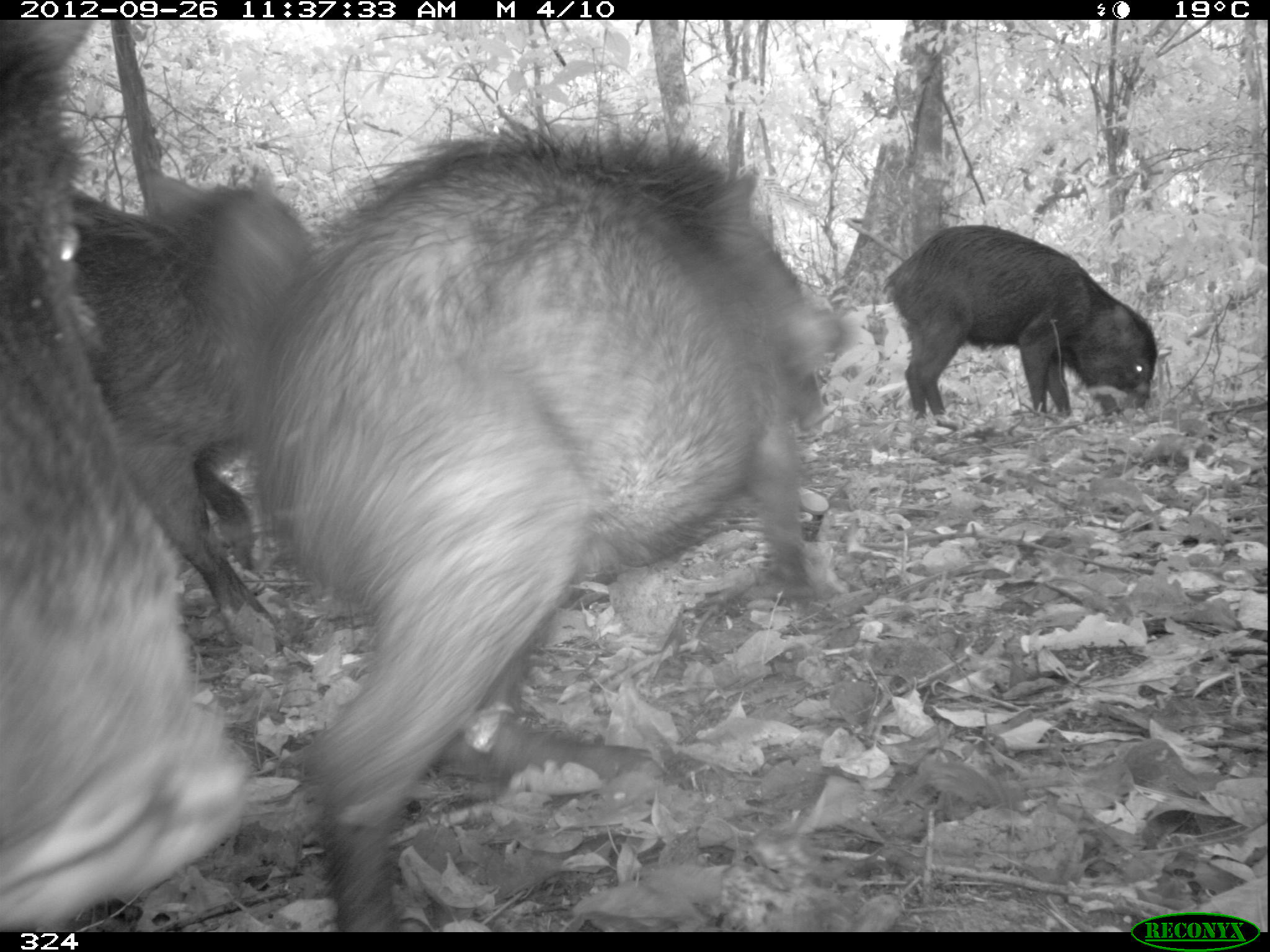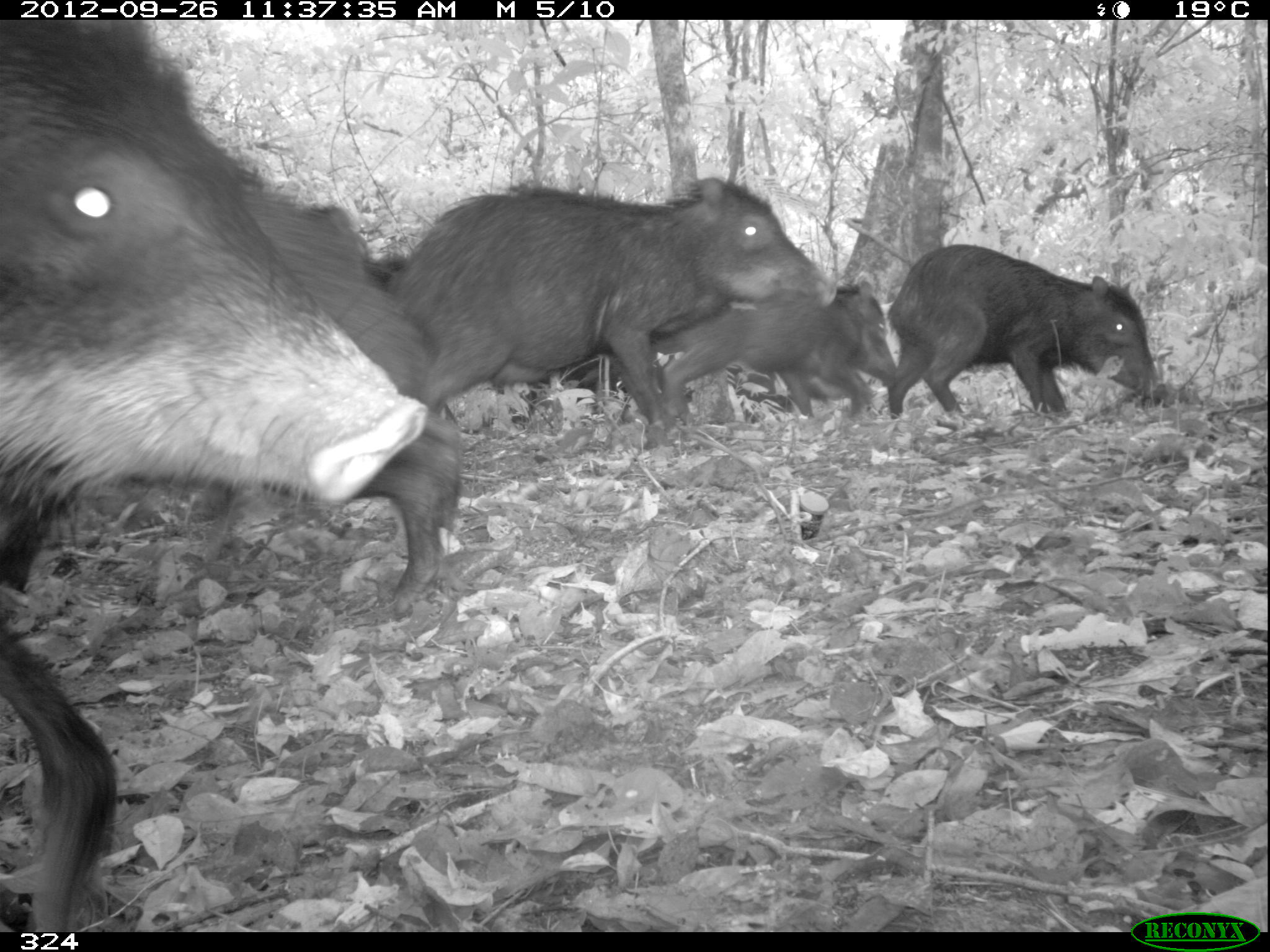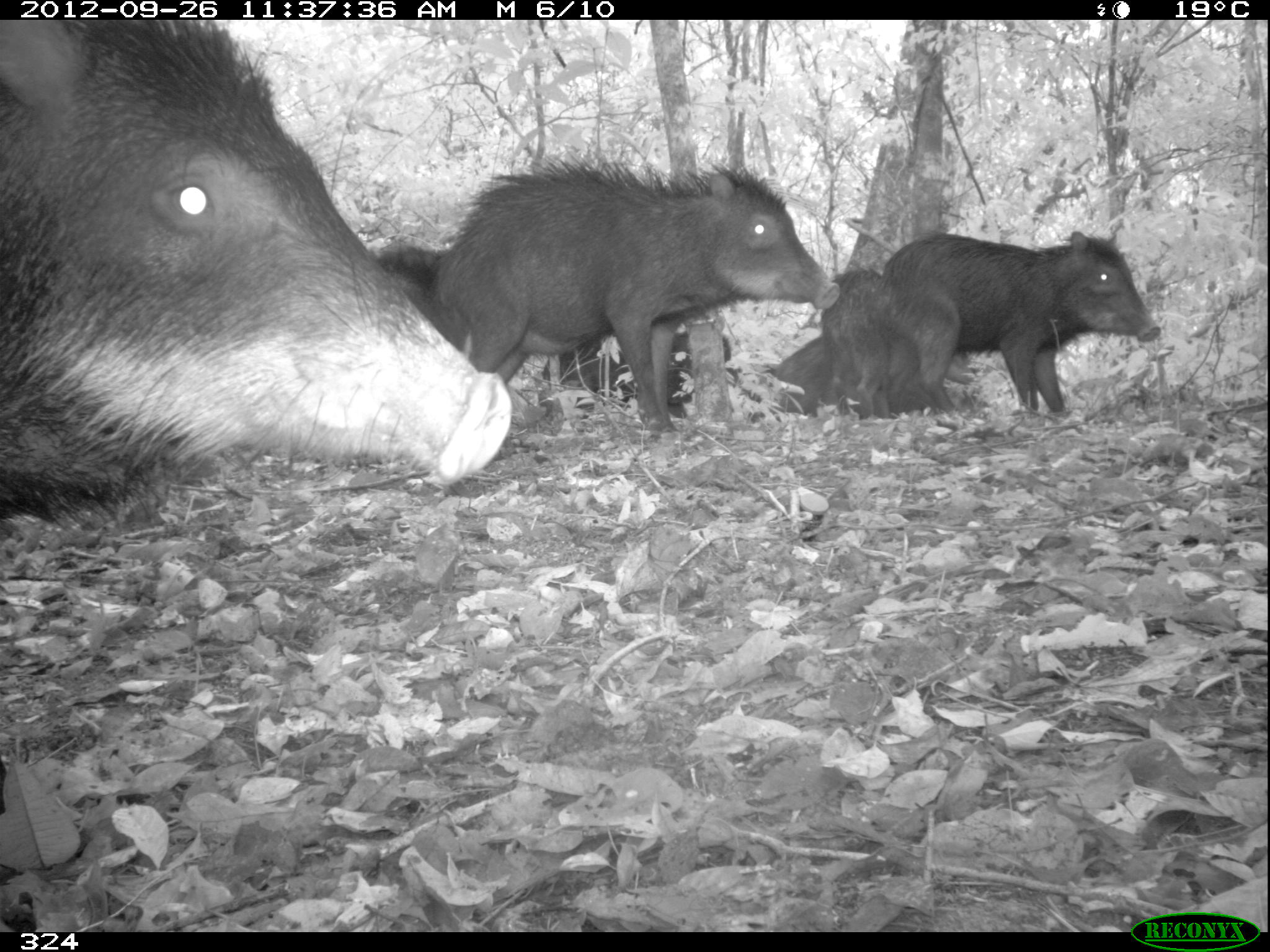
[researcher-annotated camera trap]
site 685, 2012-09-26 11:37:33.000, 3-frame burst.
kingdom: Animalia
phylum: Chordata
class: Mammalia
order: Artiodactyla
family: Tayassuidae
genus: Tayassu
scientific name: Tayassu pecari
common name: white-lipped peccary